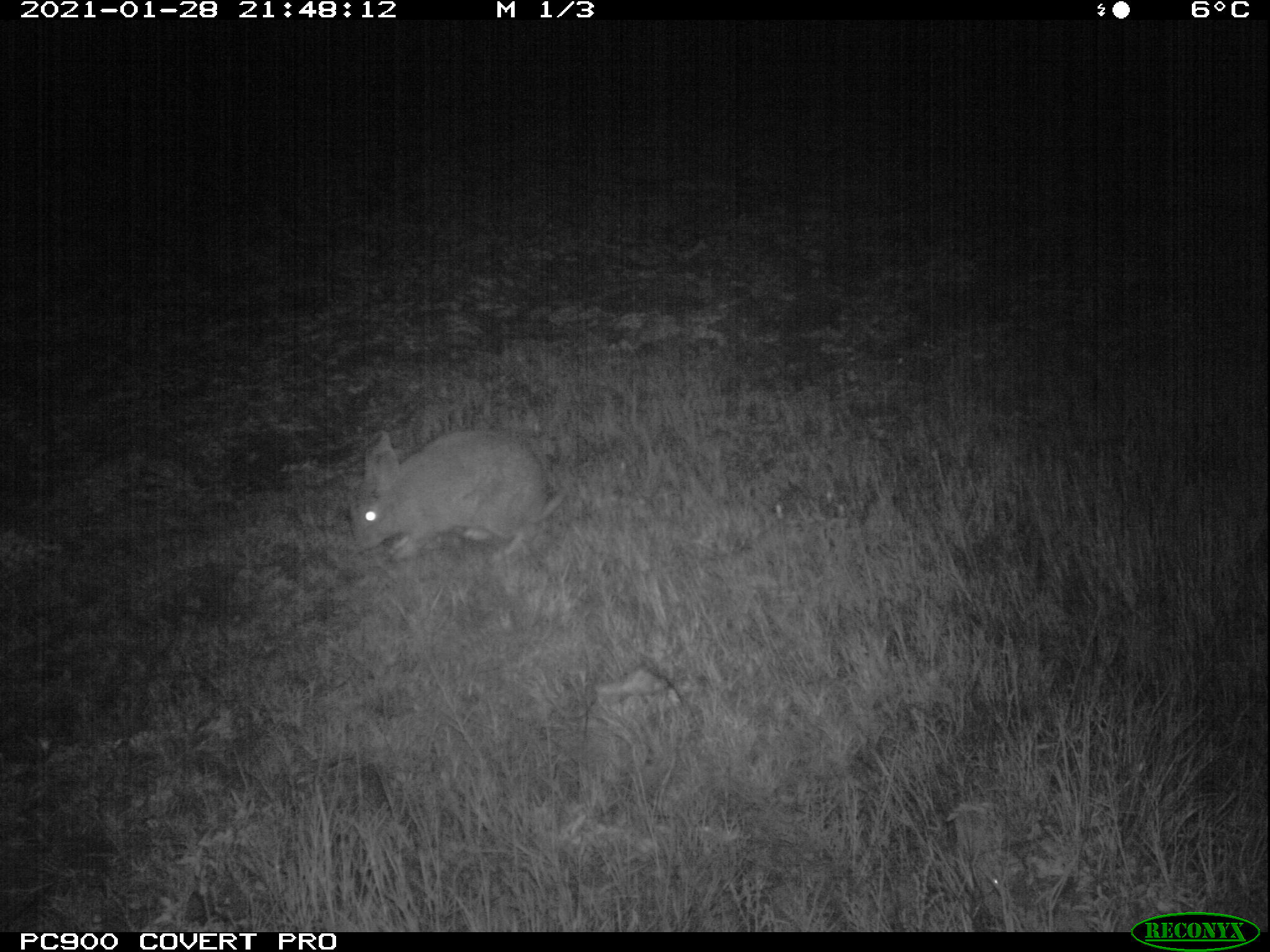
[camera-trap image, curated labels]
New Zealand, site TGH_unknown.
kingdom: Animalia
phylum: Chordata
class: Mammalia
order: Lagomorpha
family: Leporidae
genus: Oryctolagus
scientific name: Oryctolagus cuniculus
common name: european rabbit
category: rabbit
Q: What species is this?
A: Rabbit (european rabbit) (Oryctolagus cuniculus).